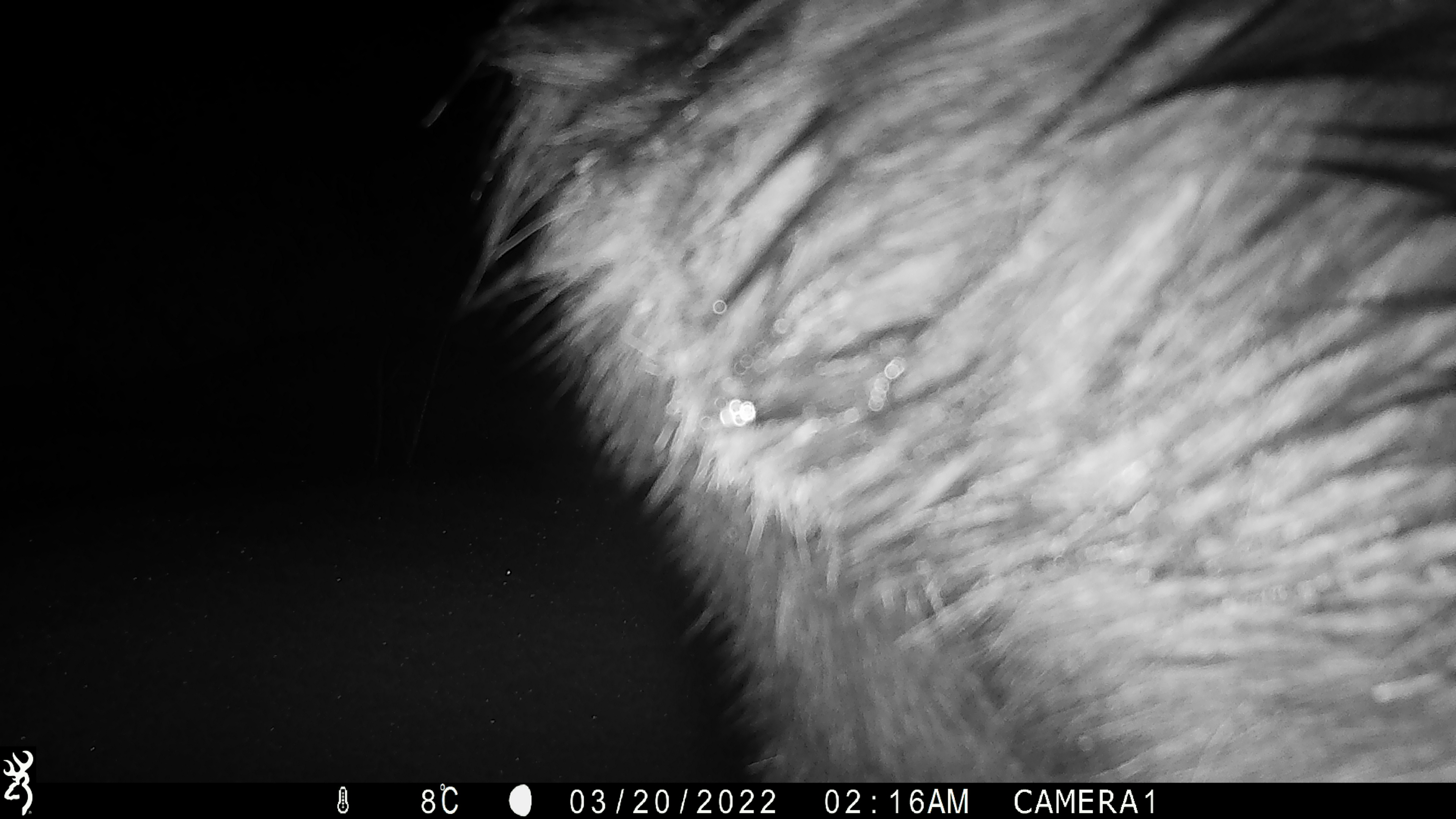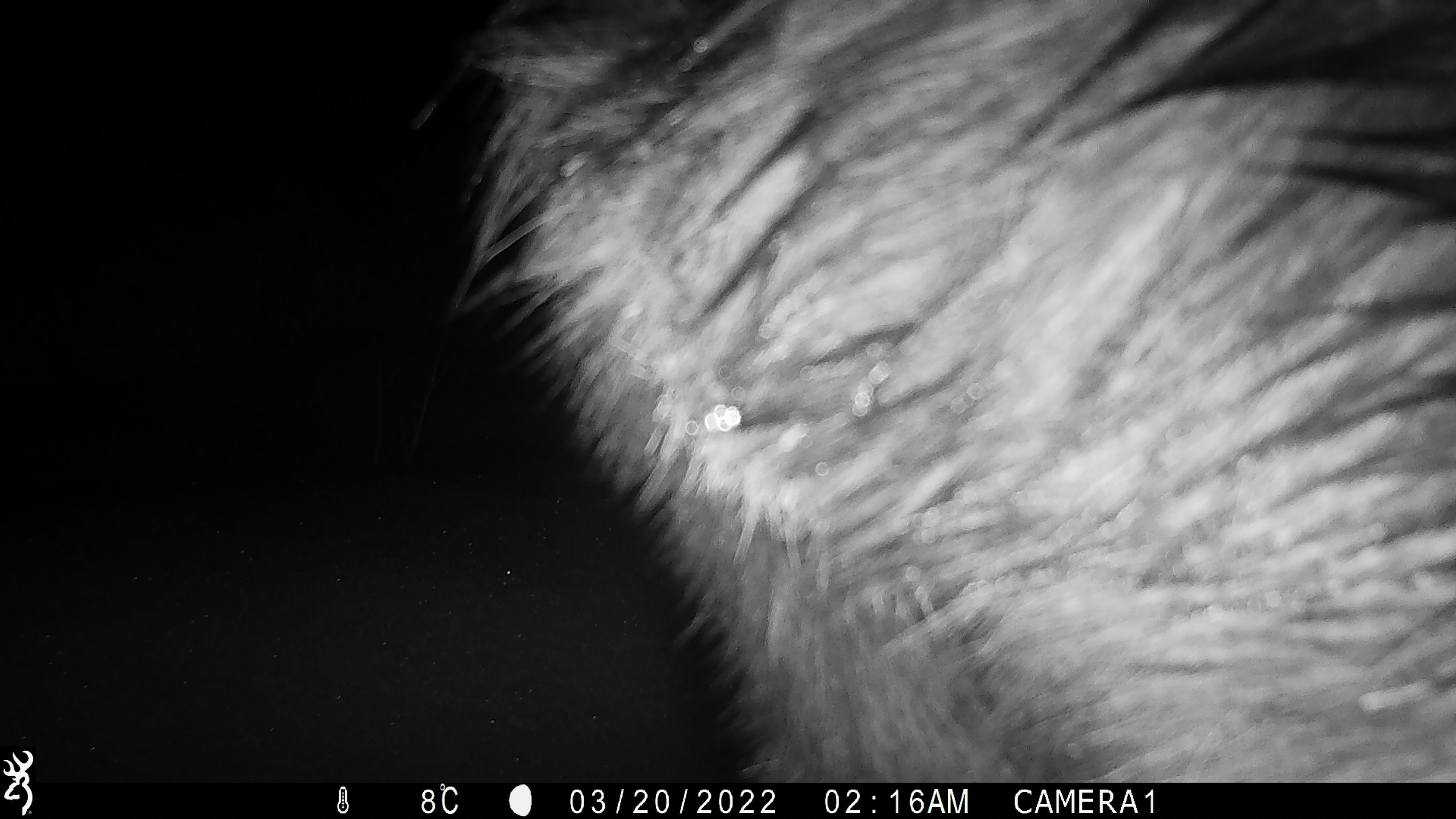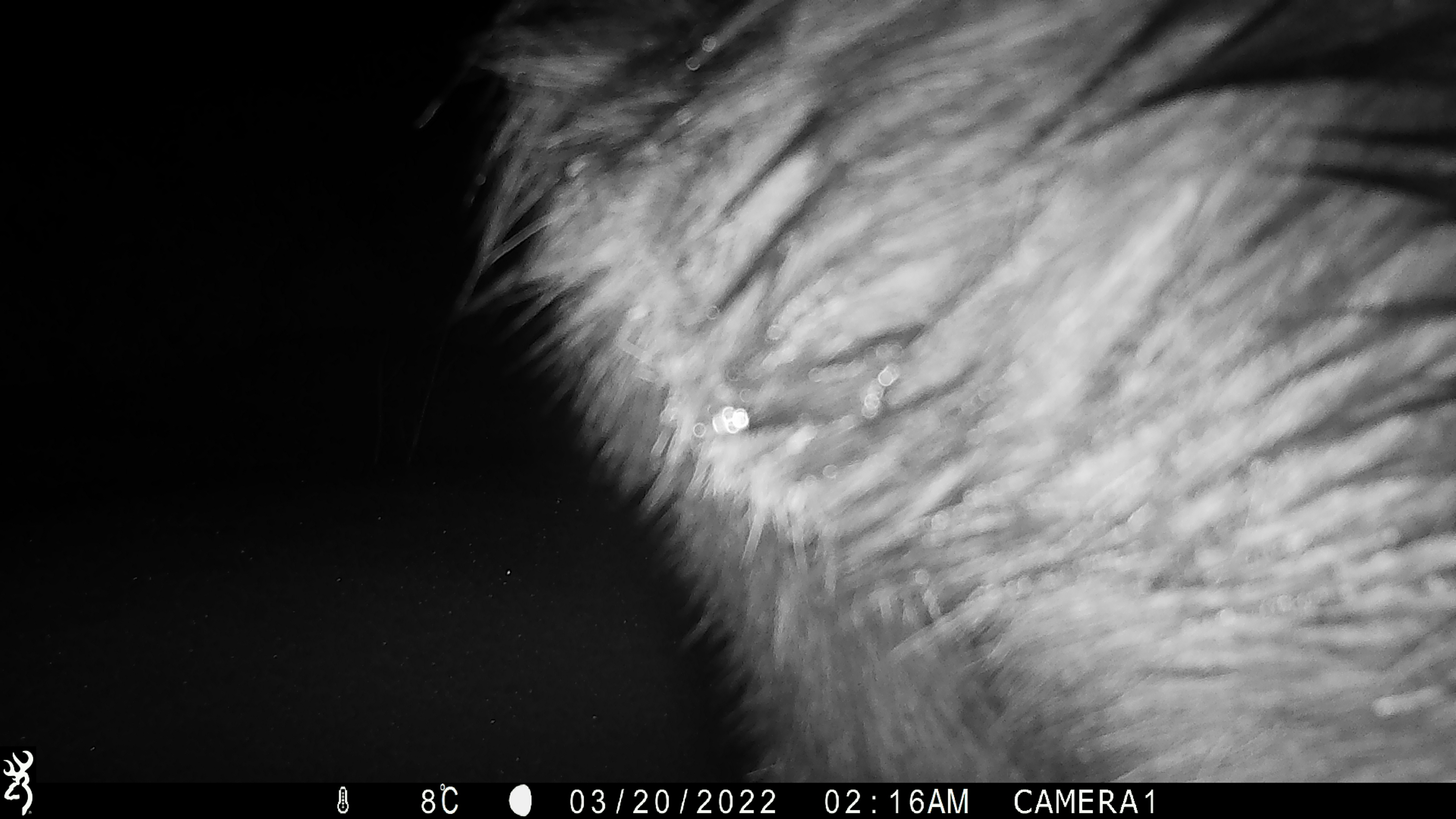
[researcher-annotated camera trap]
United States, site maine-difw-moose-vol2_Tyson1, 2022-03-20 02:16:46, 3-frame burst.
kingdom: Animalia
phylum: Chordata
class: Mammalia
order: Artiodactyla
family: Cervidae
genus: Alces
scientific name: Alces alces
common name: moose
Moose (Alces alces).